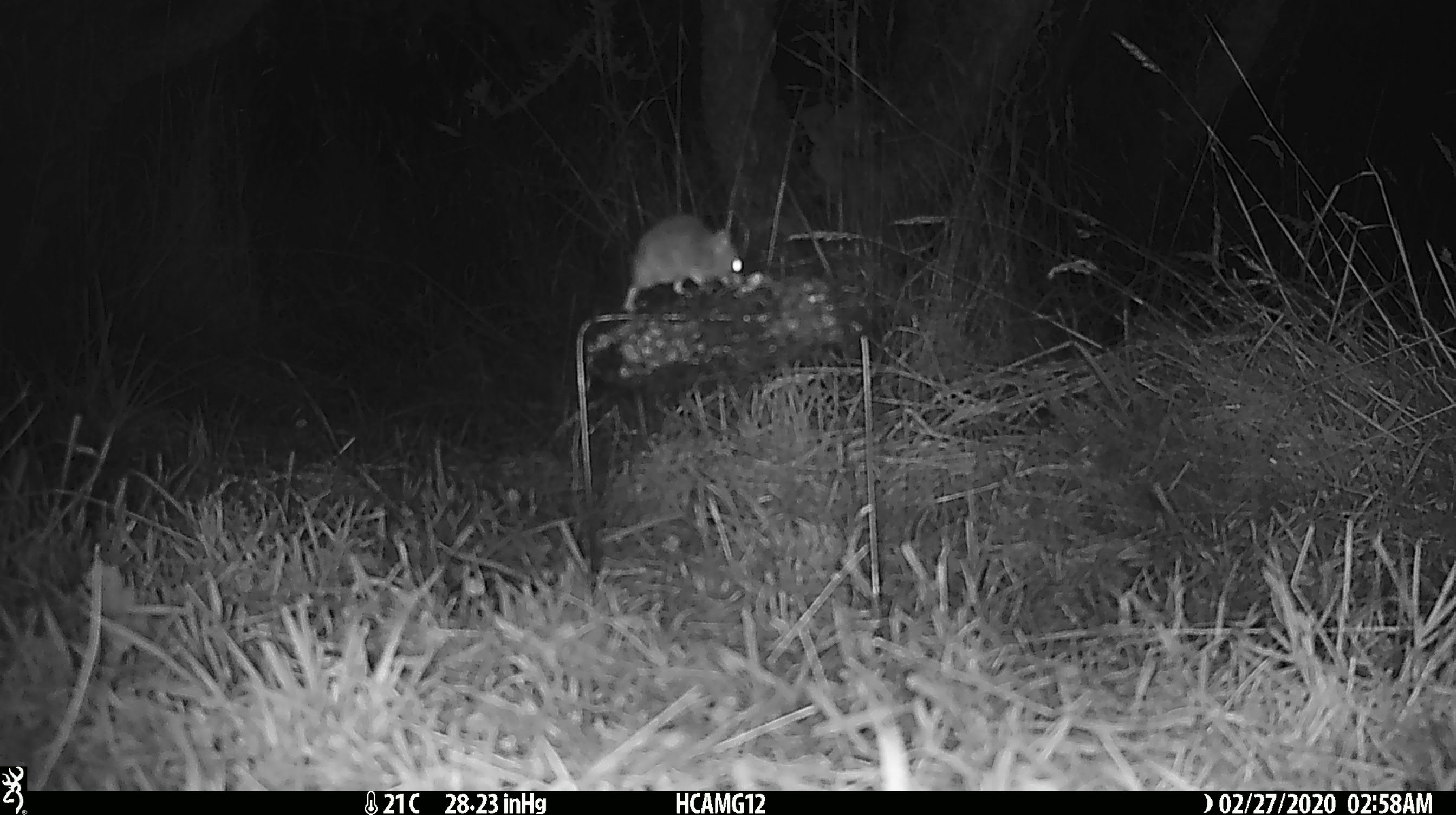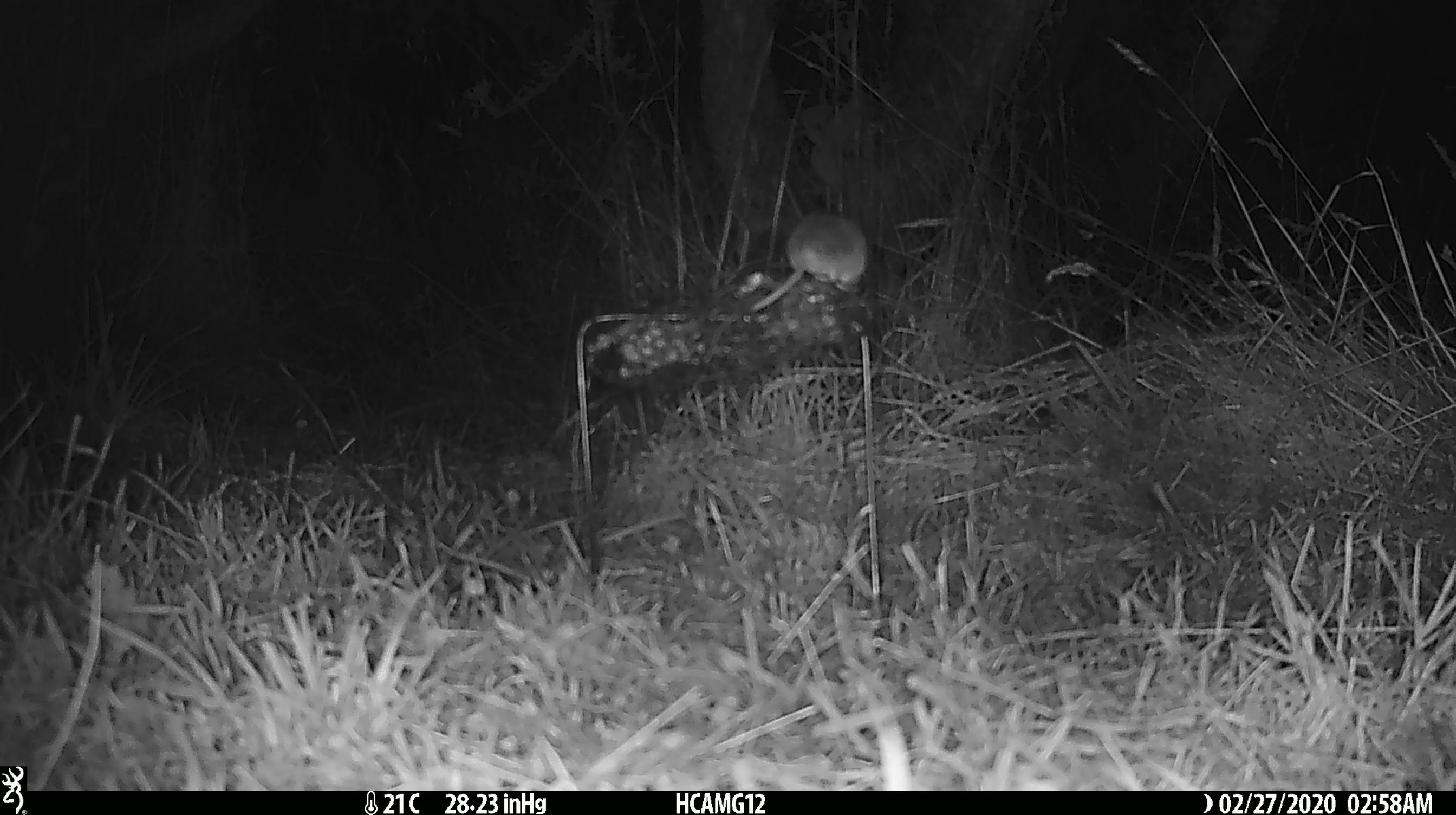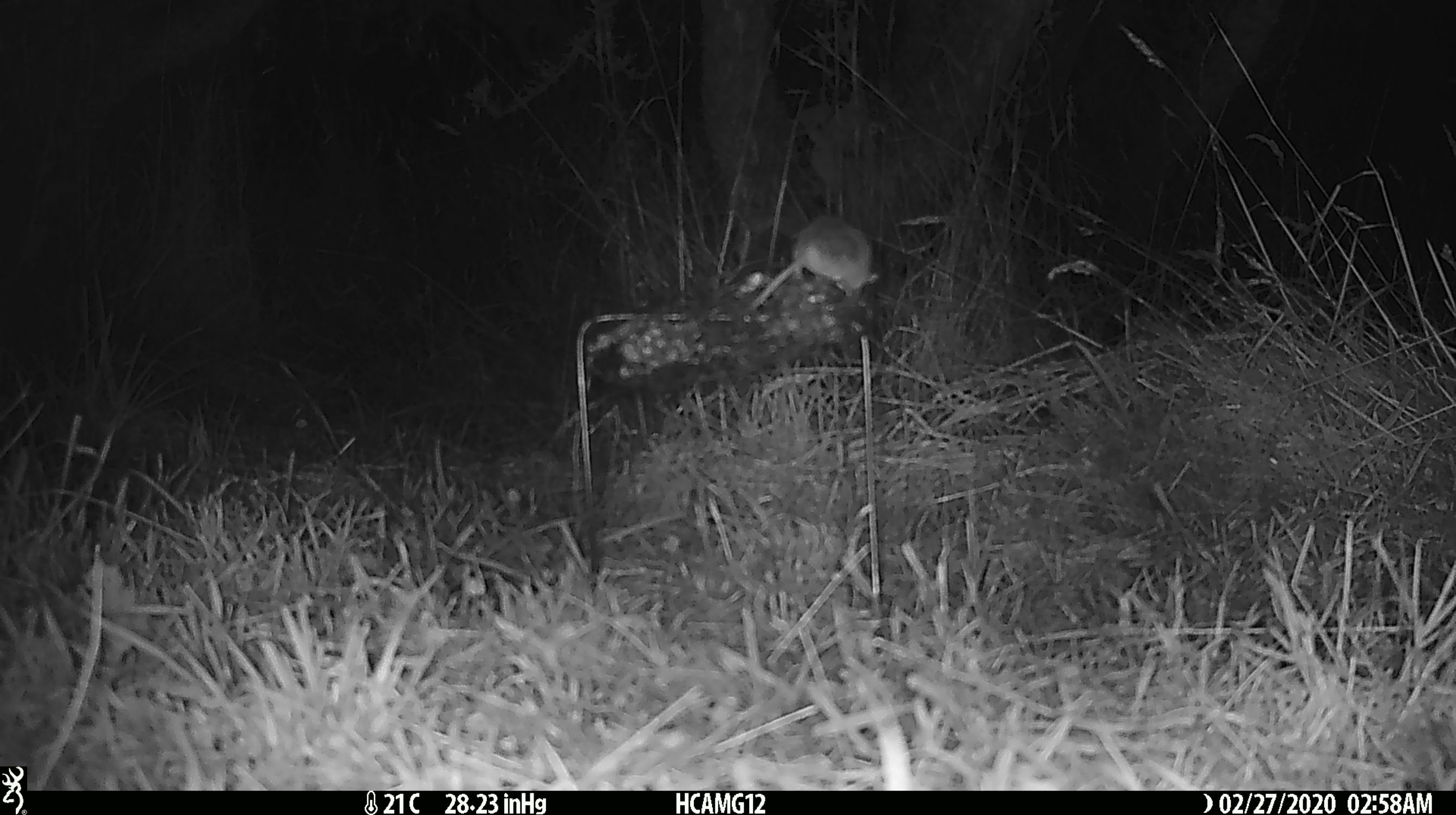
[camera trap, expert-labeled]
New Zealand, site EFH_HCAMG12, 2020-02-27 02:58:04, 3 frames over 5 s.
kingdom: Animalia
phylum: Chordata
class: Mammalia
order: Rodentia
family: Muridae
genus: Mus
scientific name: Mus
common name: mouse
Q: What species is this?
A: Mouse (Mus).